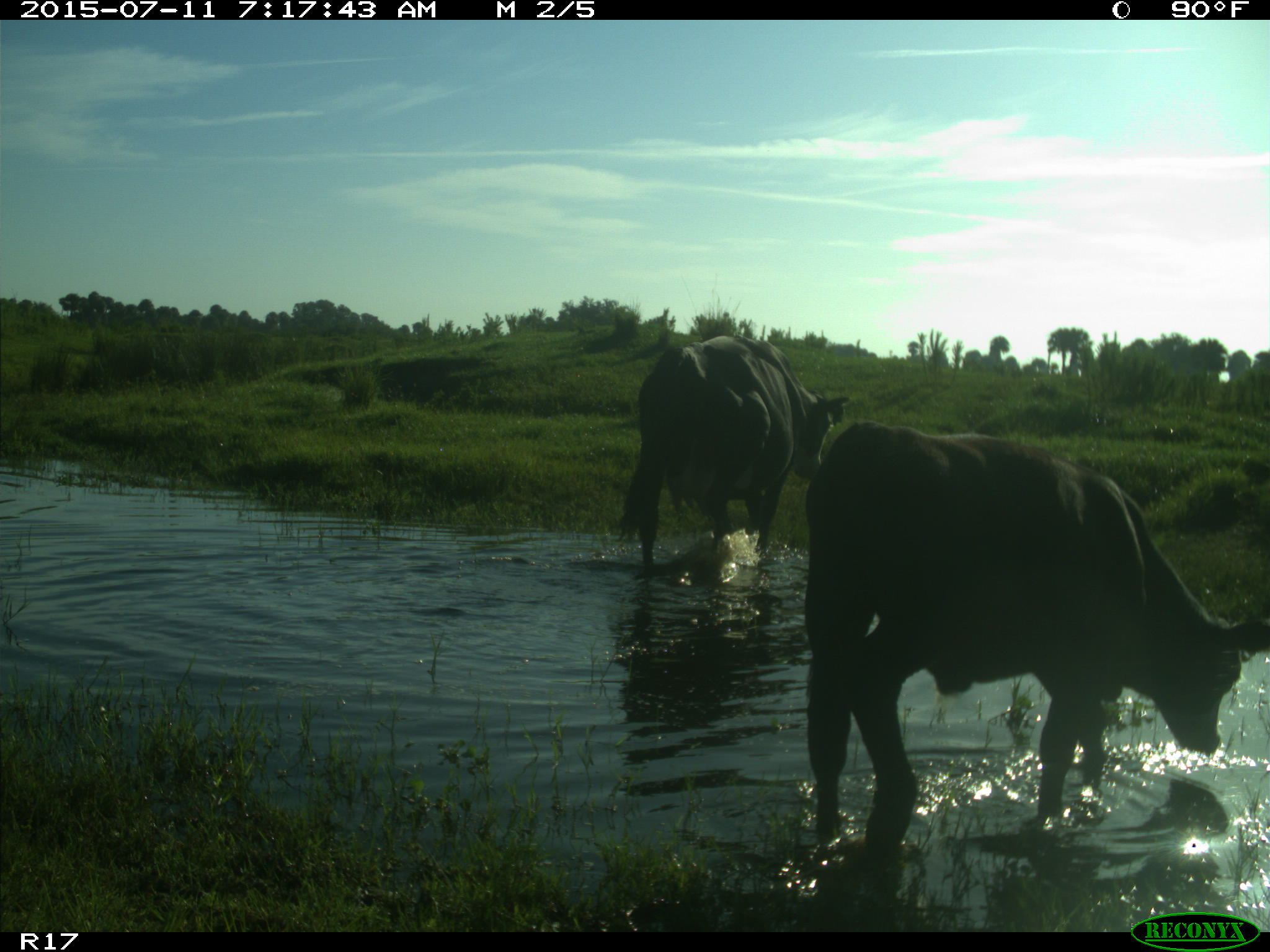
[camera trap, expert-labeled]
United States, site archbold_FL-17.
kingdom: Animalia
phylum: Chordata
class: Mammalia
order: Artiodactyla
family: Bovidae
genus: Bos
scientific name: Bos taurus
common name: domestic cow